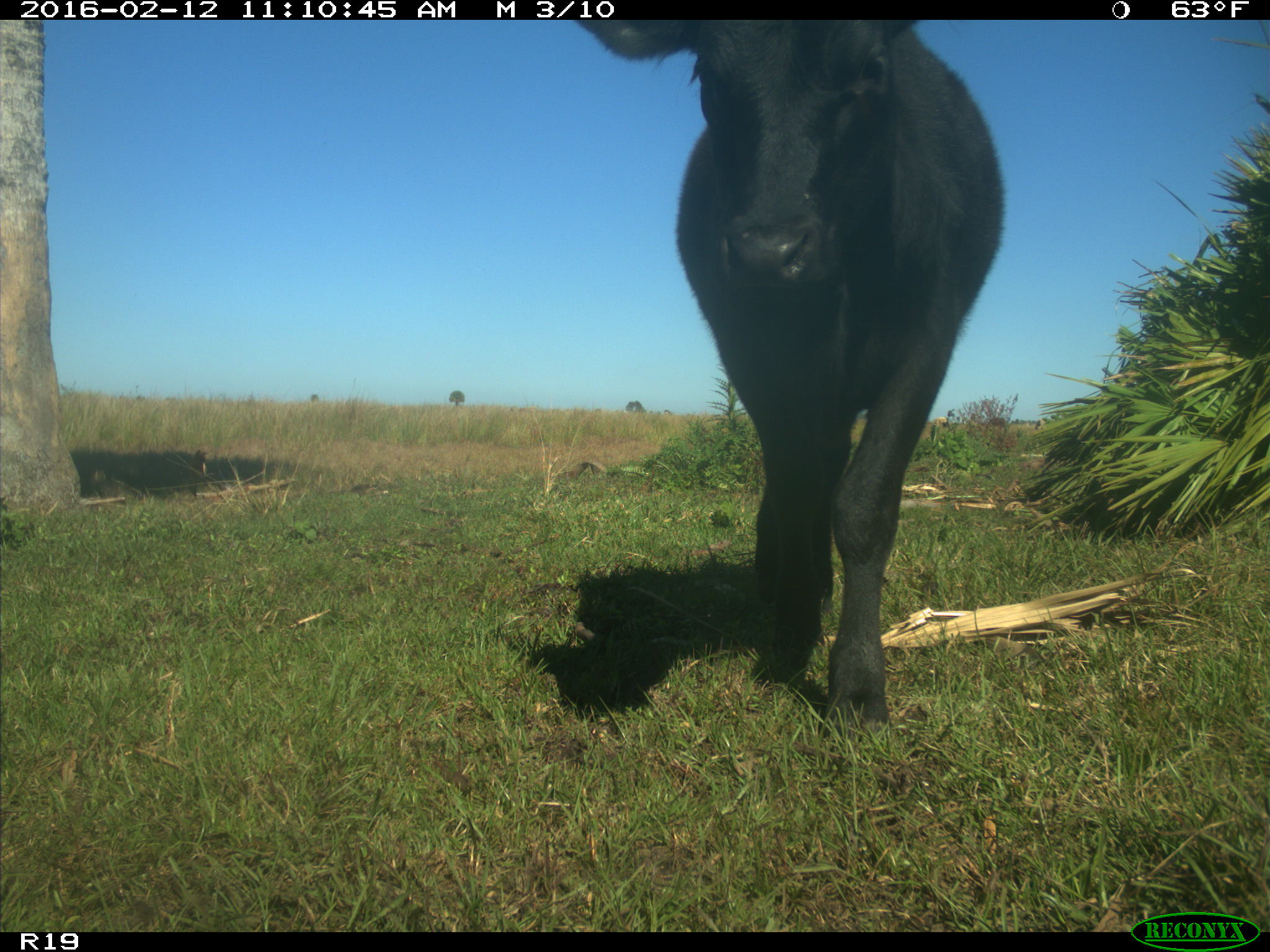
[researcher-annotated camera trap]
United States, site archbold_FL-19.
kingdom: Animalia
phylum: Chordata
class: Mammalia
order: Artiodactyla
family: Bovidae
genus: Bos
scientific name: Bos taurus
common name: domestic cow